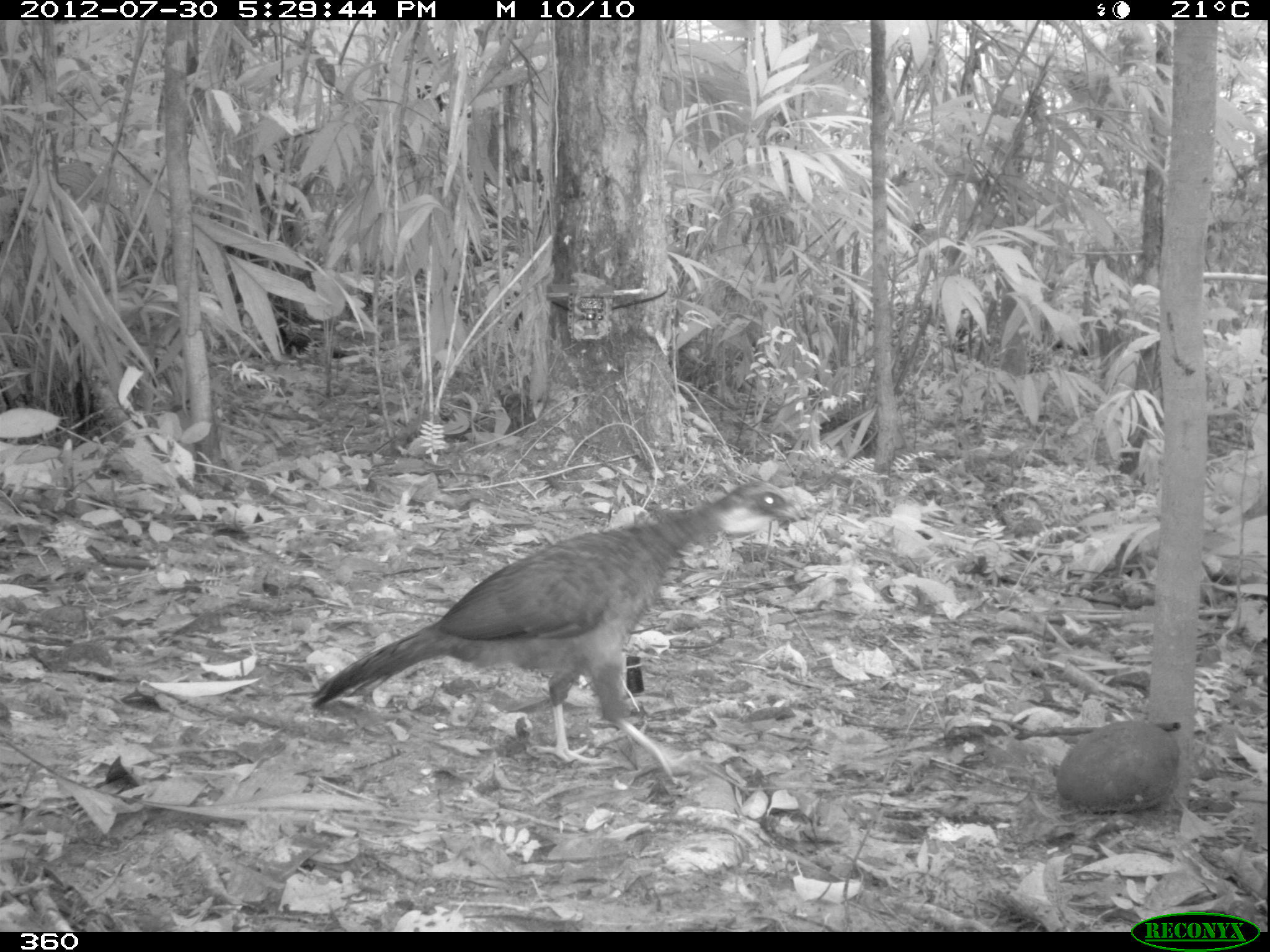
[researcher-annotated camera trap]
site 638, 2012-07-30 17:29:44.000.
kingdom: Animalia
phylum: Chordata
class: Aves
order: Galliformes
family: Cracidae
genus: Penelope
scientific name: Penelope jacquacu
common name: spix's guan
Penelope jacquacu (spix's guan).